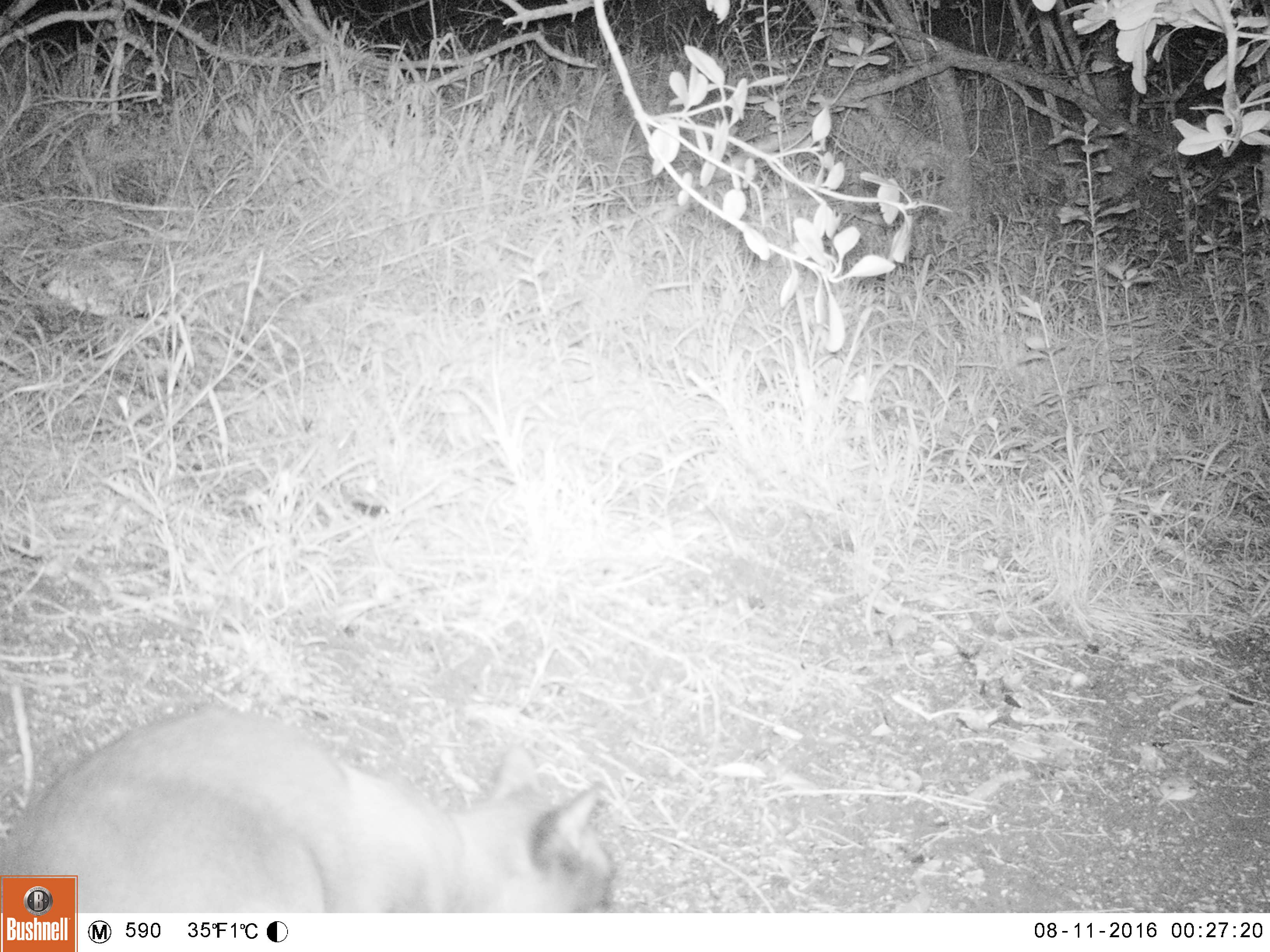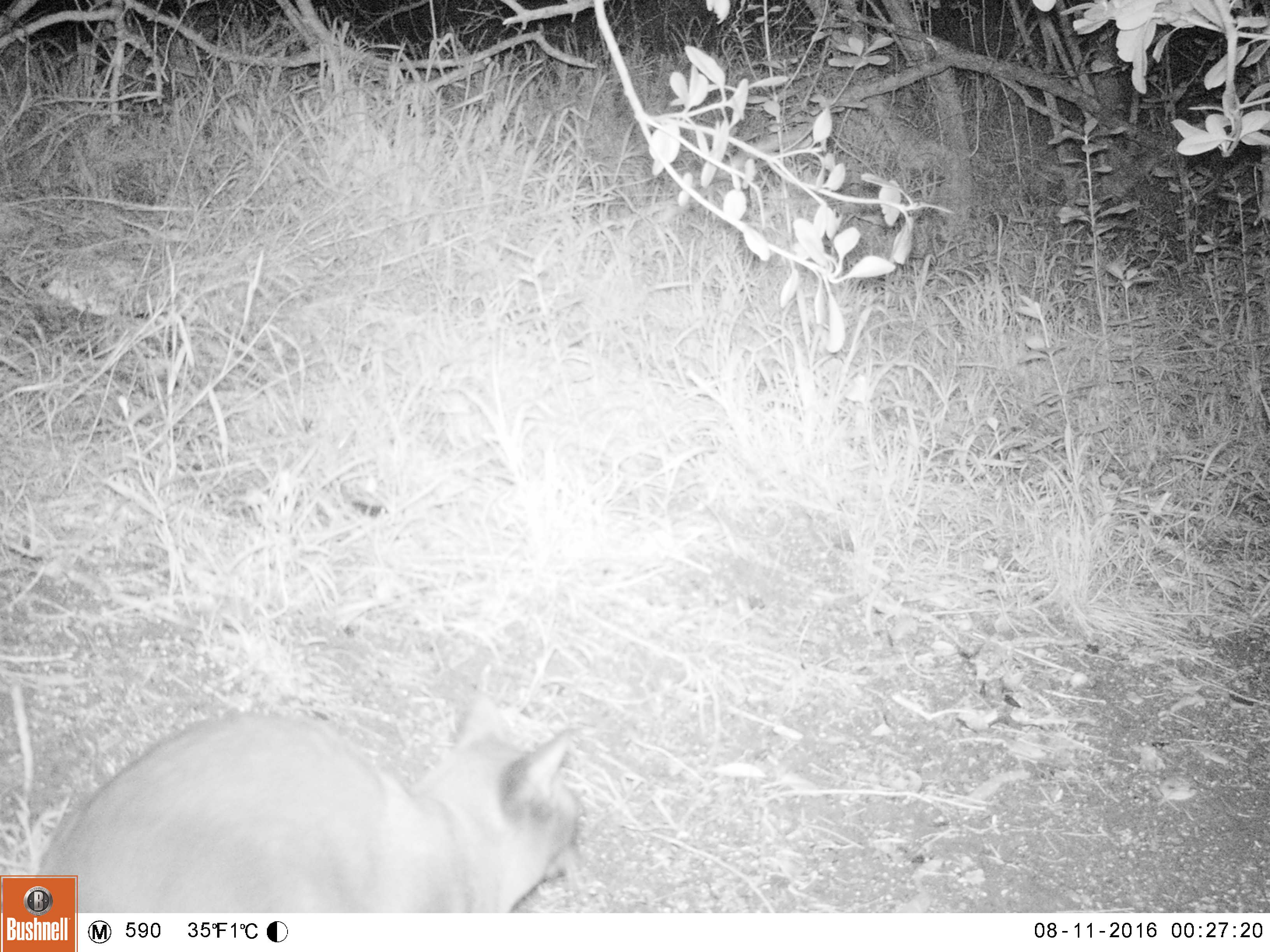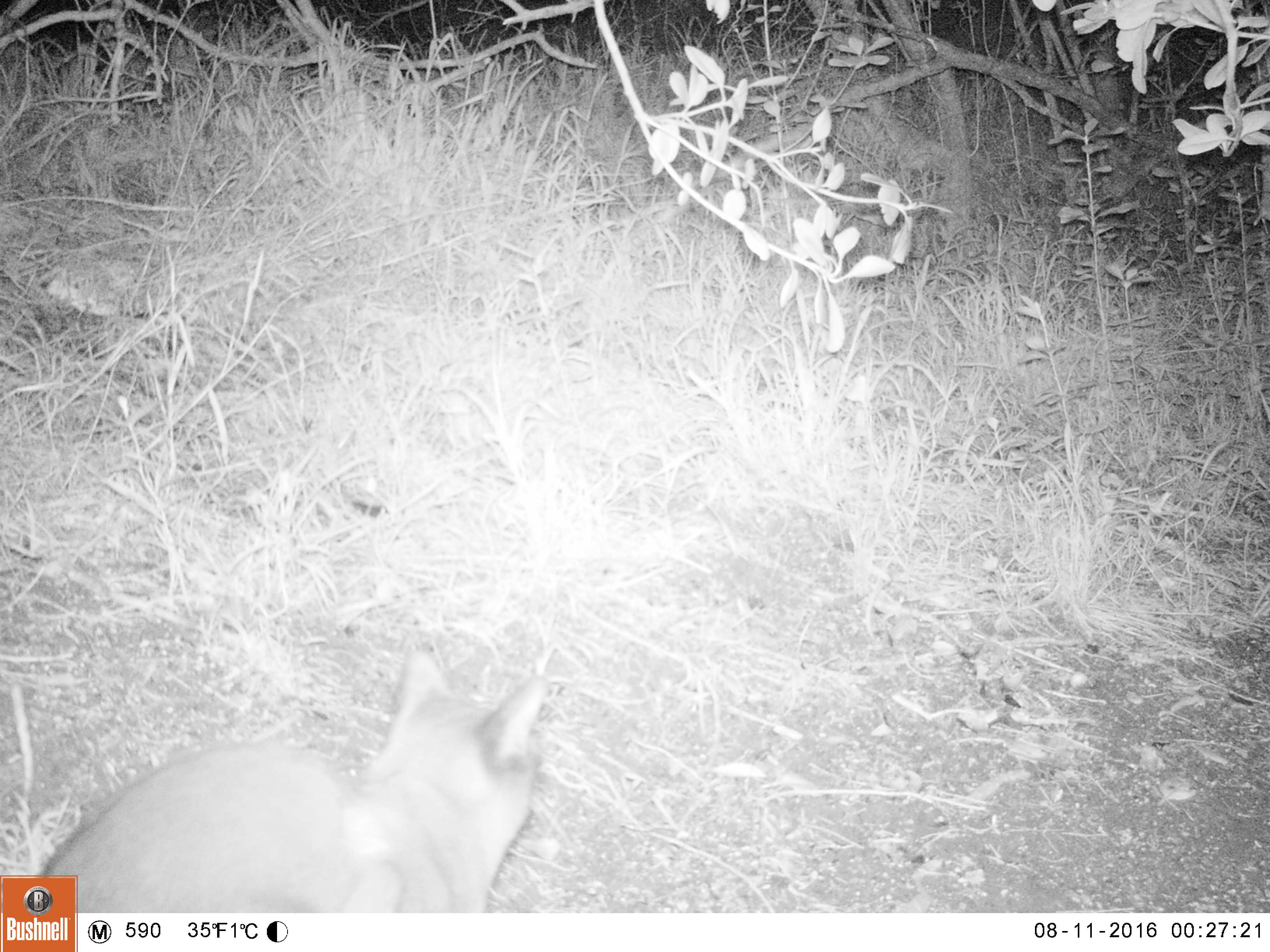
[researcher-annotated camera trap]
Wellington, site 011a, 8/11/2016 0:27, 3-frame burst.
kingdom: Animalia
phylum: Chordata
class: Mammalia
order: Carnivora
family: Felidae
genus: Felis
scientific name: Felis catus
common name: cat